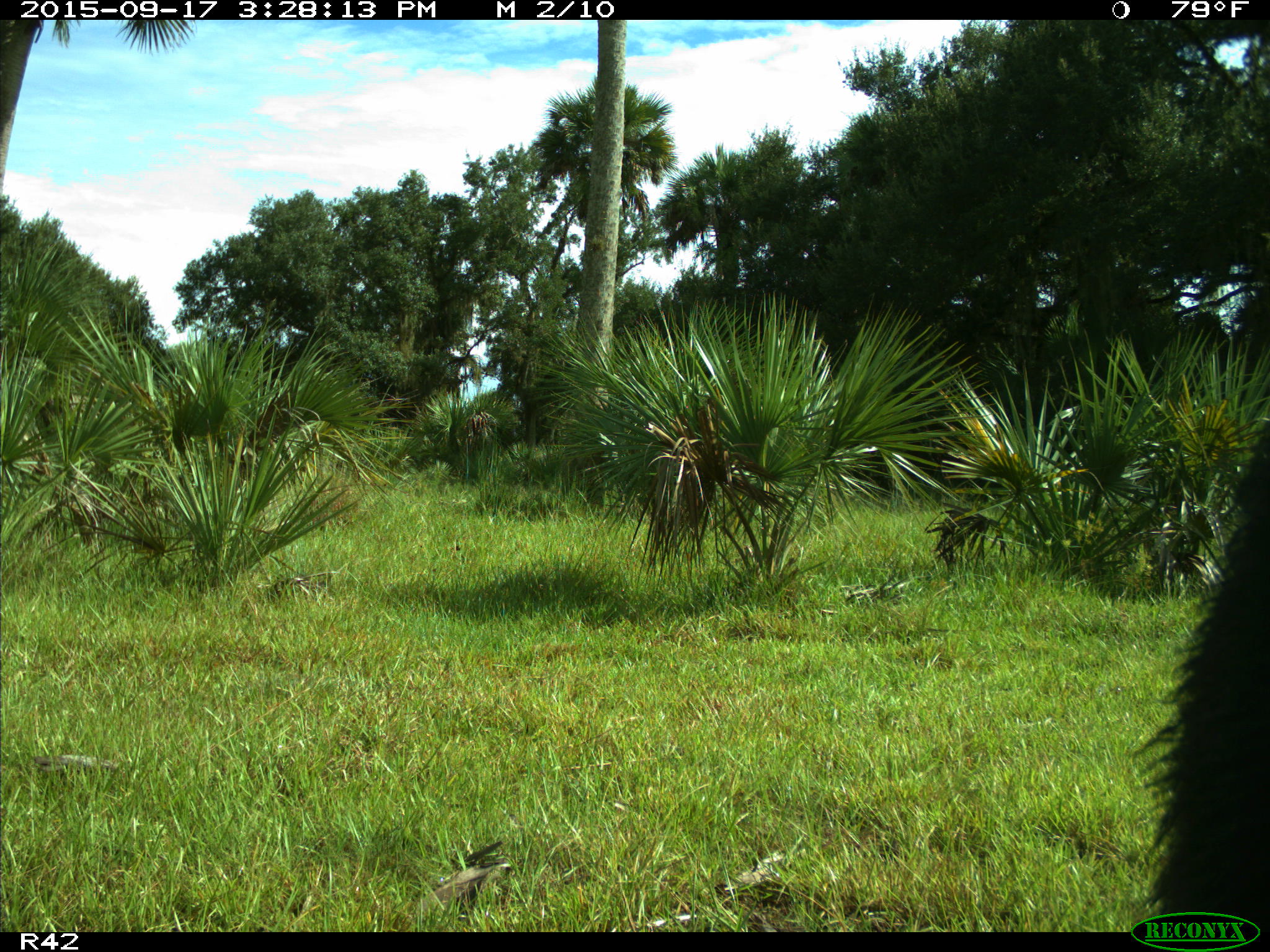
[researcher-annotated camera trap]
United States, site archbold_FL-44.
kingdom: Animalia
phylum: Chordata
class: Mammalia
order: Artiodactyla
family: Suidae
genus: Sus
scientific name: Sus scrofa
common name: wild boar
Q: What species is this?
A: Sus scrofa (wild boar).